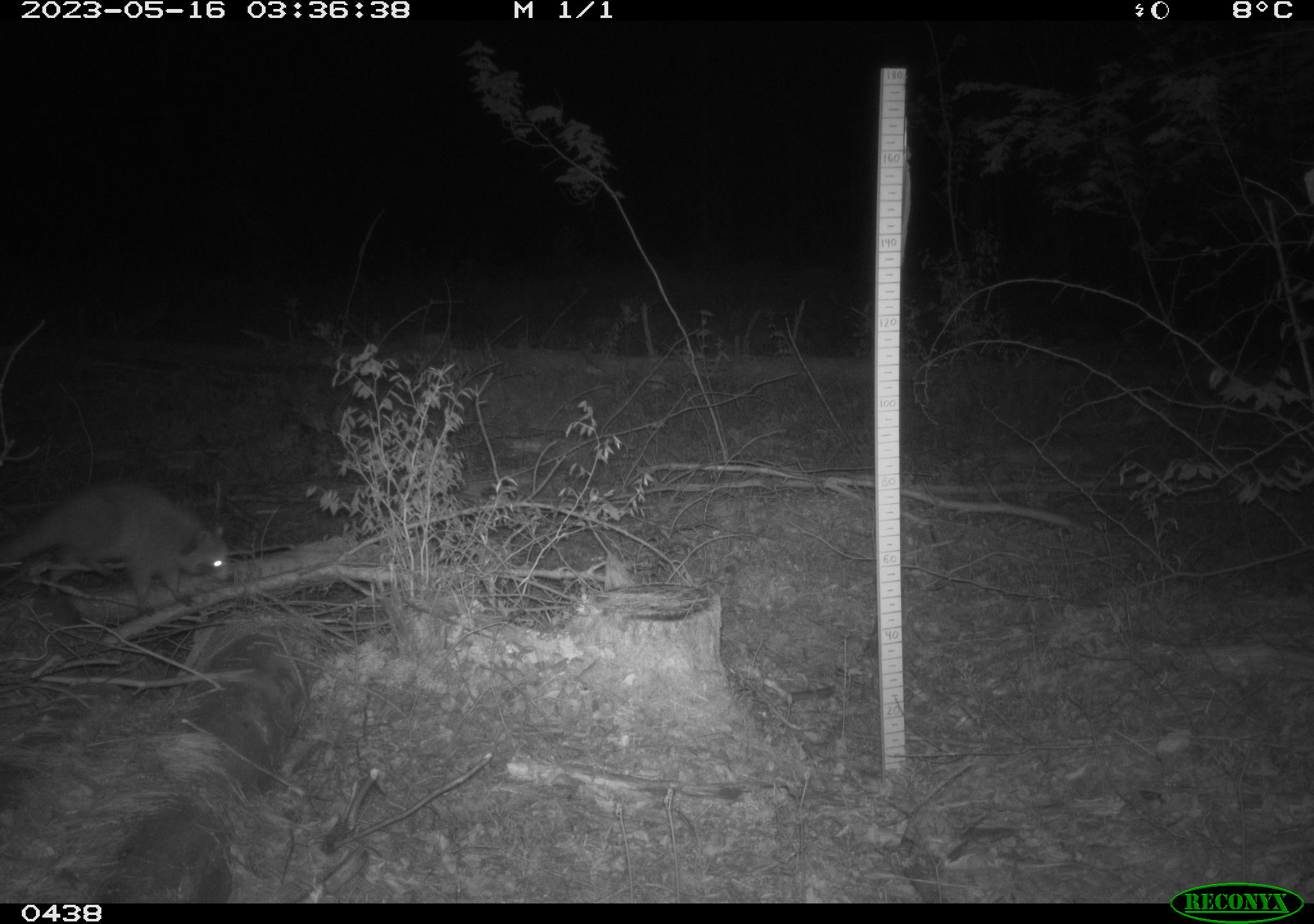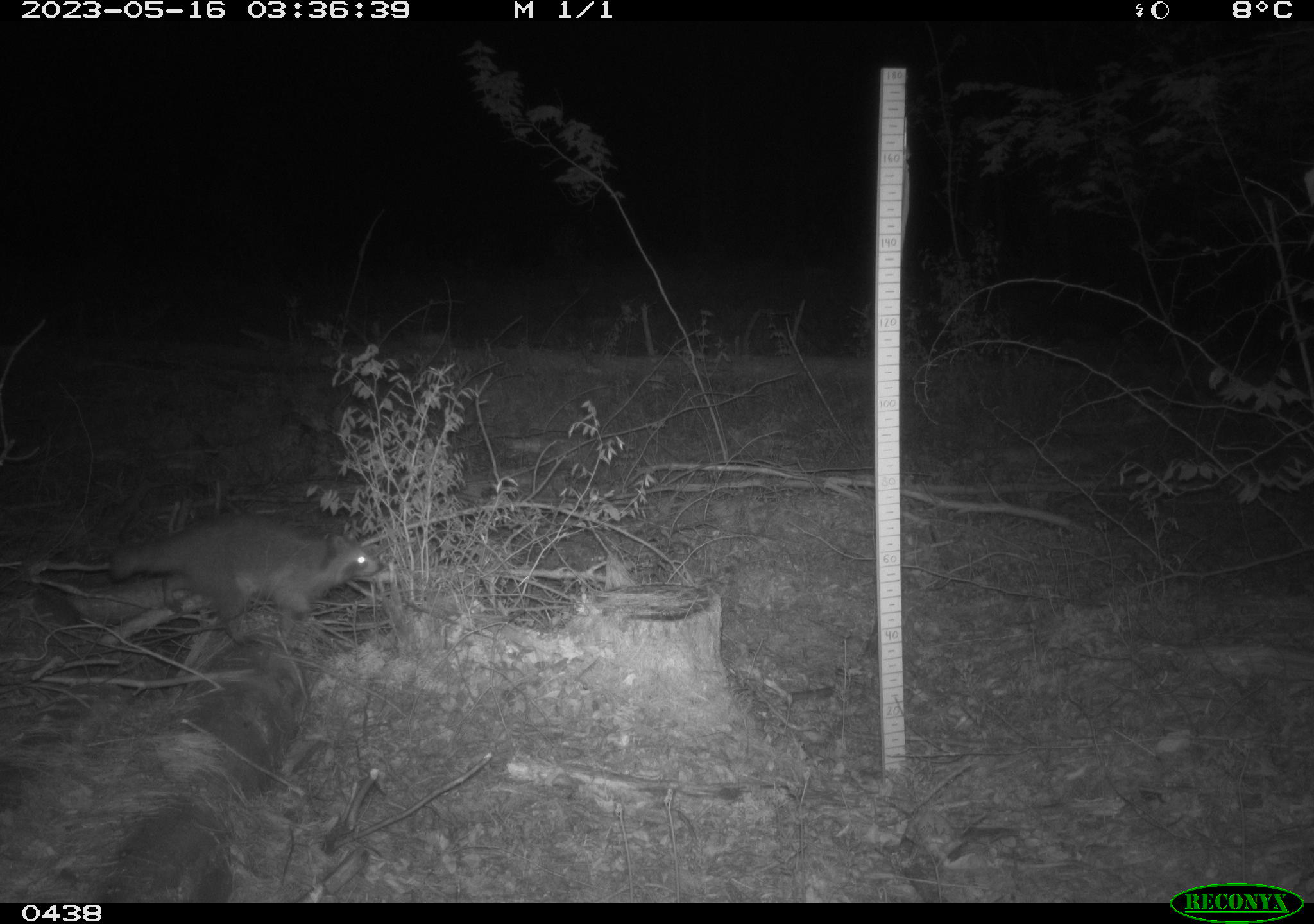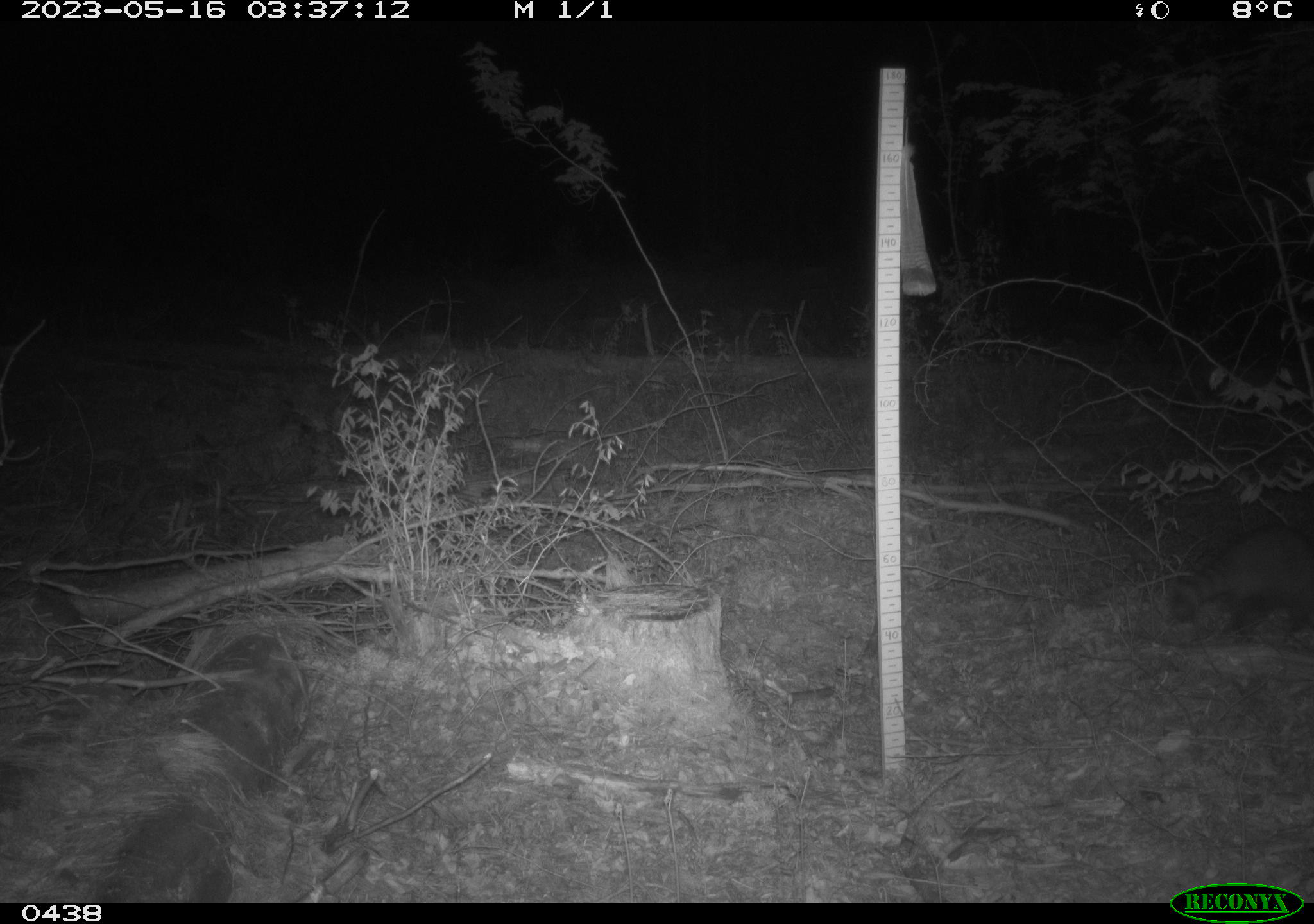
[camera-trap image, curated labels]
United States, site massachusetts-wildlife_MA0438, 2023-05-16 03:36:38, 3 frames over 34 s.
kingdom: Animalia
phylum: Chordata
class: Mammalia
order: Carnivora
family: Procyonidae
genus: Procyon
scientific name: Procyon lotor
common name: raccoon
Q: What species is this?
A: Raccoon (Procyon lotor).